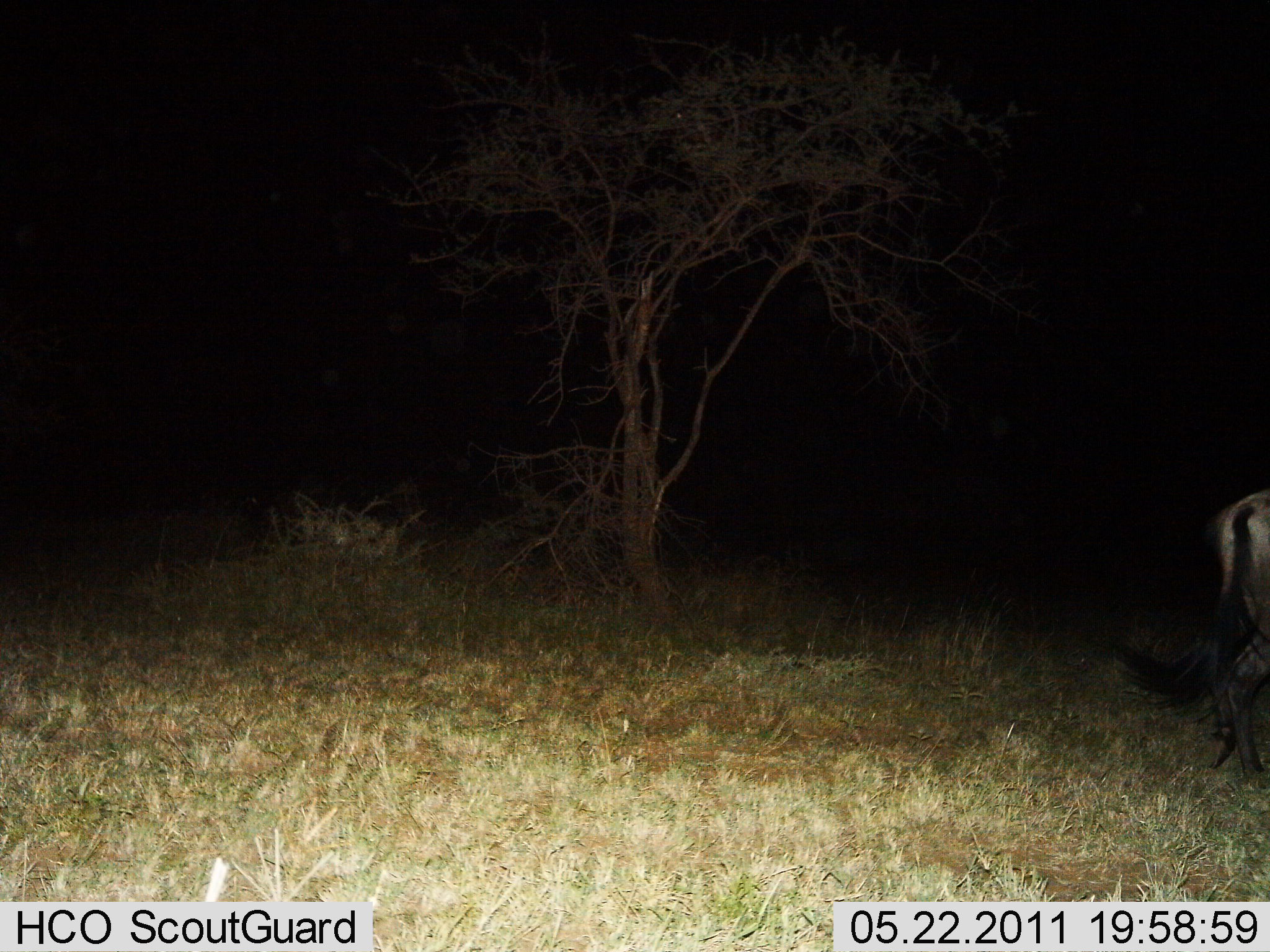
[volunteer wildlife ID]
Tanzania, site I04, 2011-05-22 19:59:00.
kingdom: Animalia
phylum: Chordata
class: Mammalia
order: Artiodactyla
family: Bovidae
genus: Connochaetes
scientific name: Connochaetes taurinus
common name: blue wildebeest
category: wildebeest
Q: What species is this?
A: Wildebeest (blue wildebeest) (Connochaetes taurinus).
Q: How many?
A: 1.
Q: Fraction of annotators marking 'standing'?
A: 64%.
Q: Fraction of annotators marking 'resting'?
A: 0%.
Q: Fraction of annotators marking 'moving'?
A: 36%.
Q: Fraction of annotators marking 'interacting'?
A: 0%.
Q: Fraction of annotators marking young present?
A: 0%.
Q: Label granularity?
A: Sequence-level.